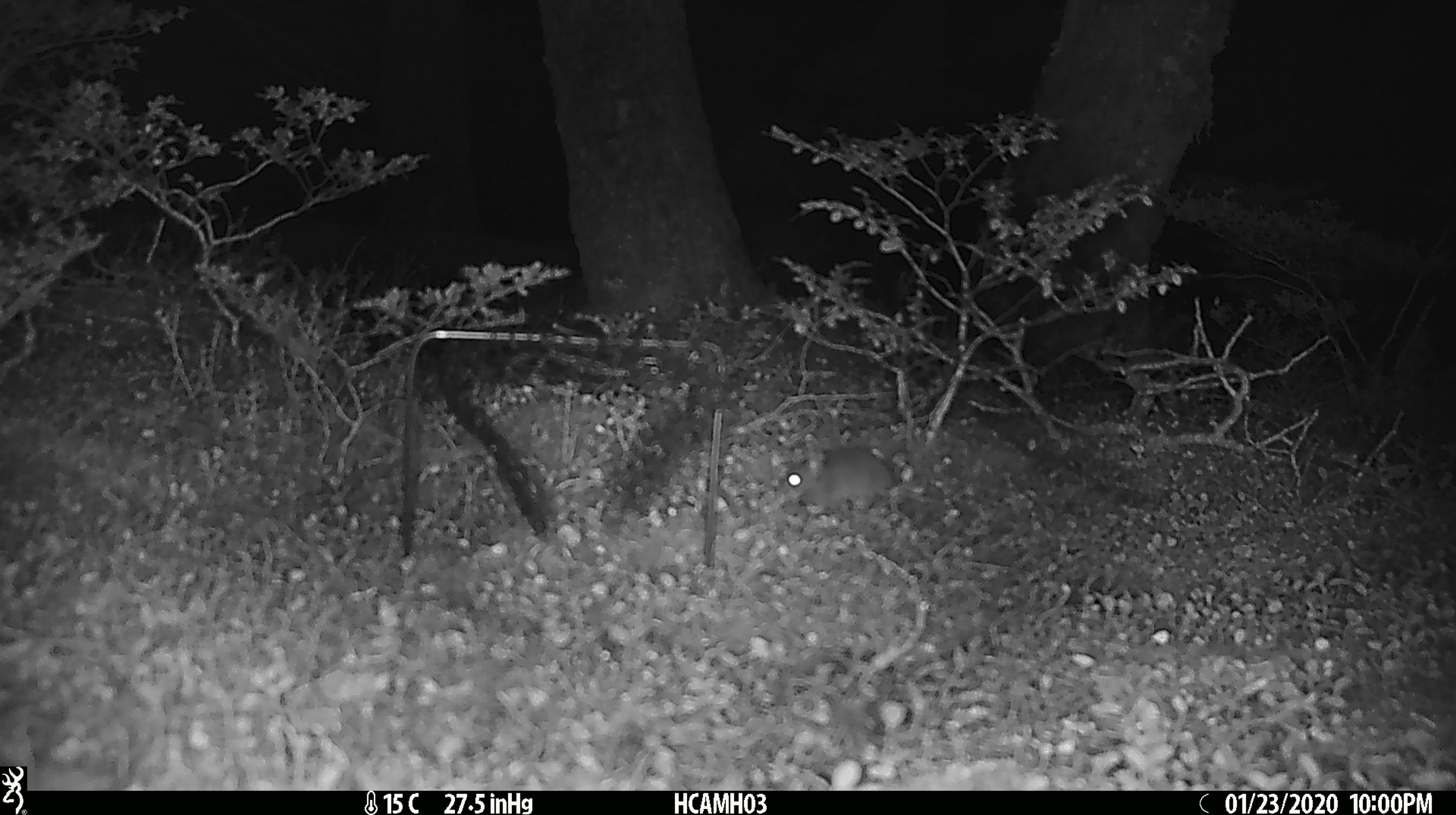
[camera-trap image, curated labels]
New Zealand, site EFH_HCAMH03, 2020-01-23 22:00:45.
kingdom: Animalia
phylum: Chordata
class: Mammalia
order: Rodentia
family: Muridae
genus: Mus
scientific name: Mus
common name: mouse